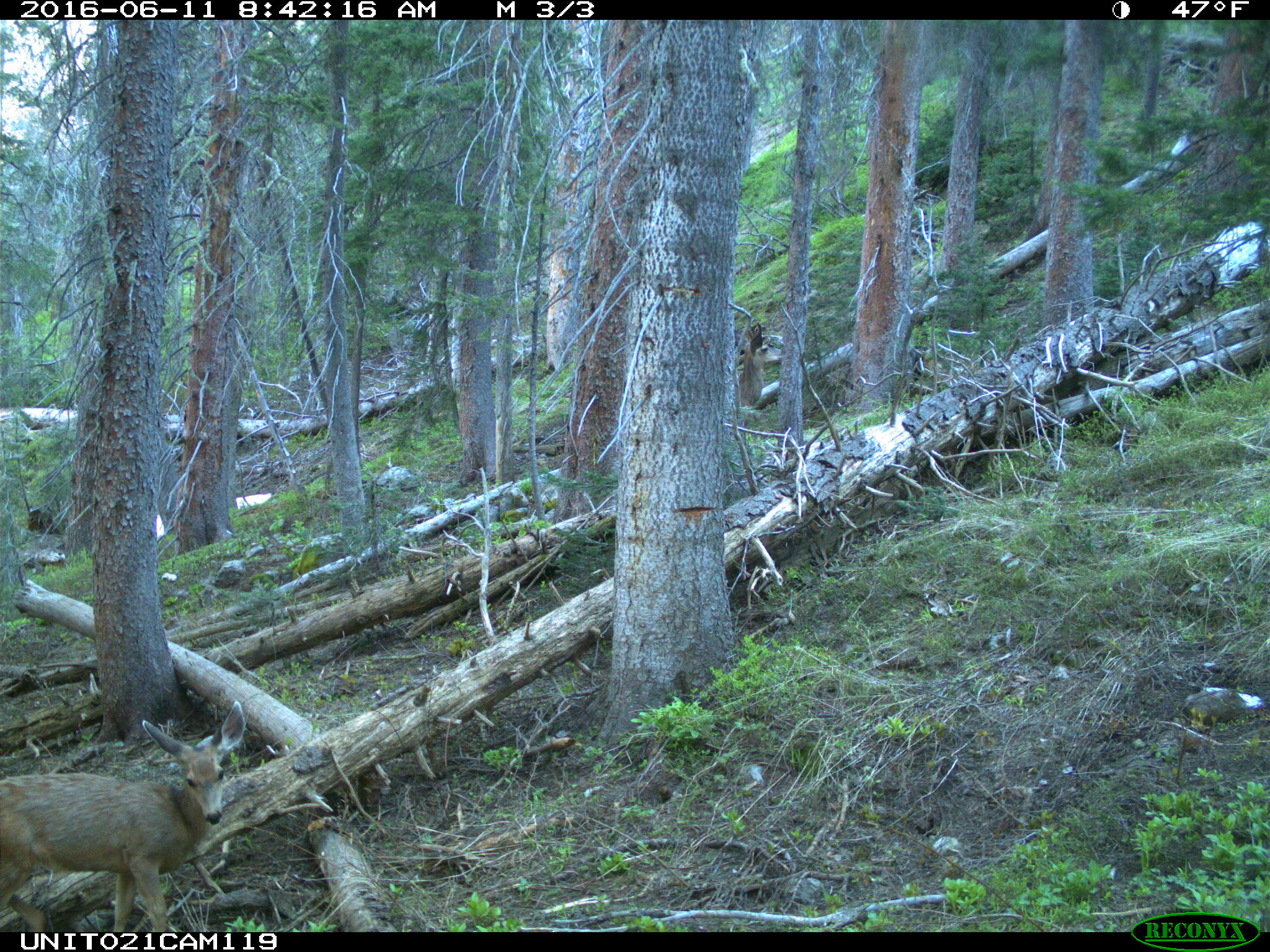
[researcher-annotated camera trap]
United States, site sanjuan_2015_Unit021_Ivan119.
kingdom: Animalia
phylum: Chordata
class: Mammalia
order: Artiodactyla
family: Cervidae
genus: Odocoileus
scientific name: Odocoileus hemionus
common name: mule deer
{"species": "Odocoileus hemionus (mule deer)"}